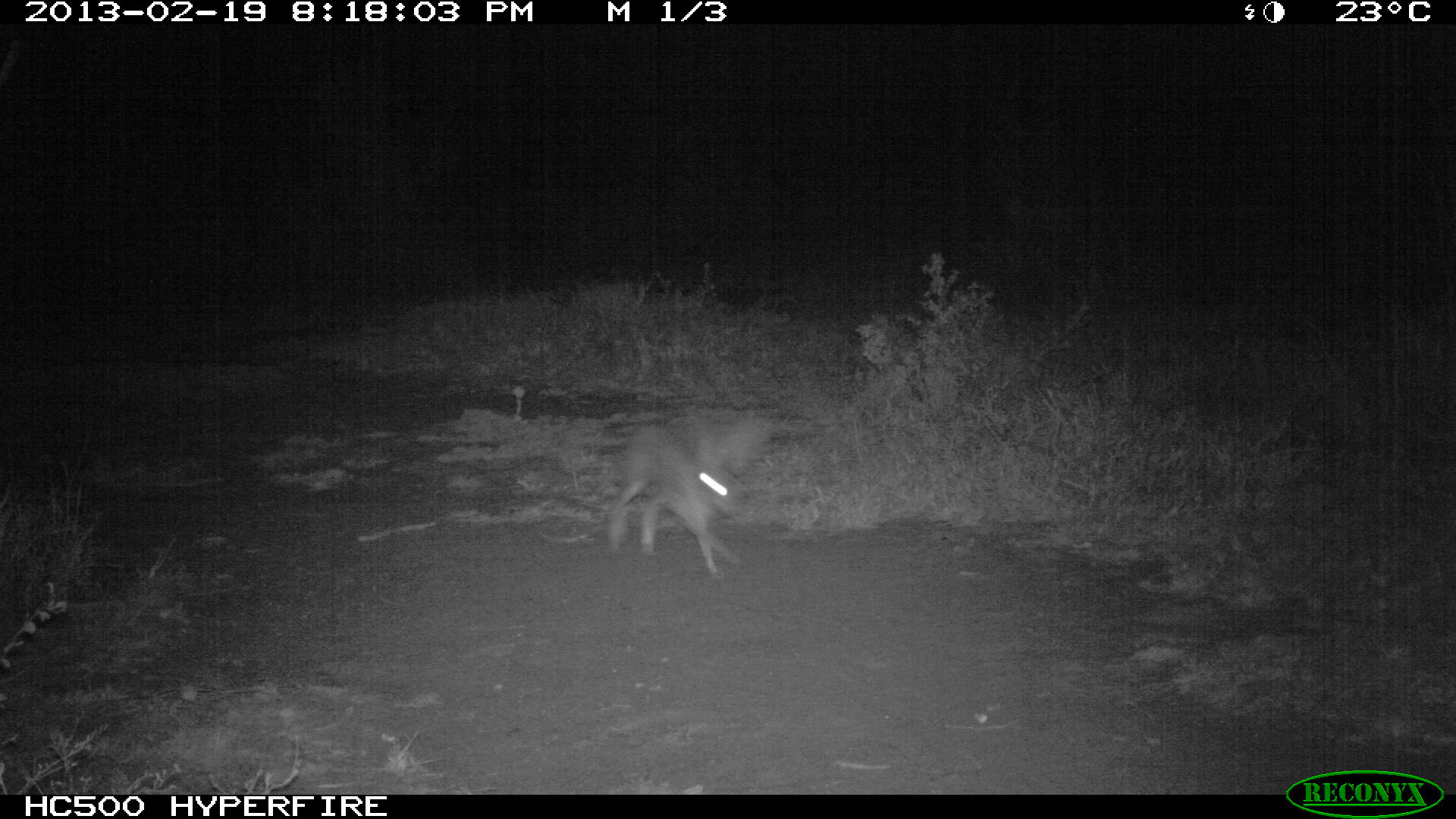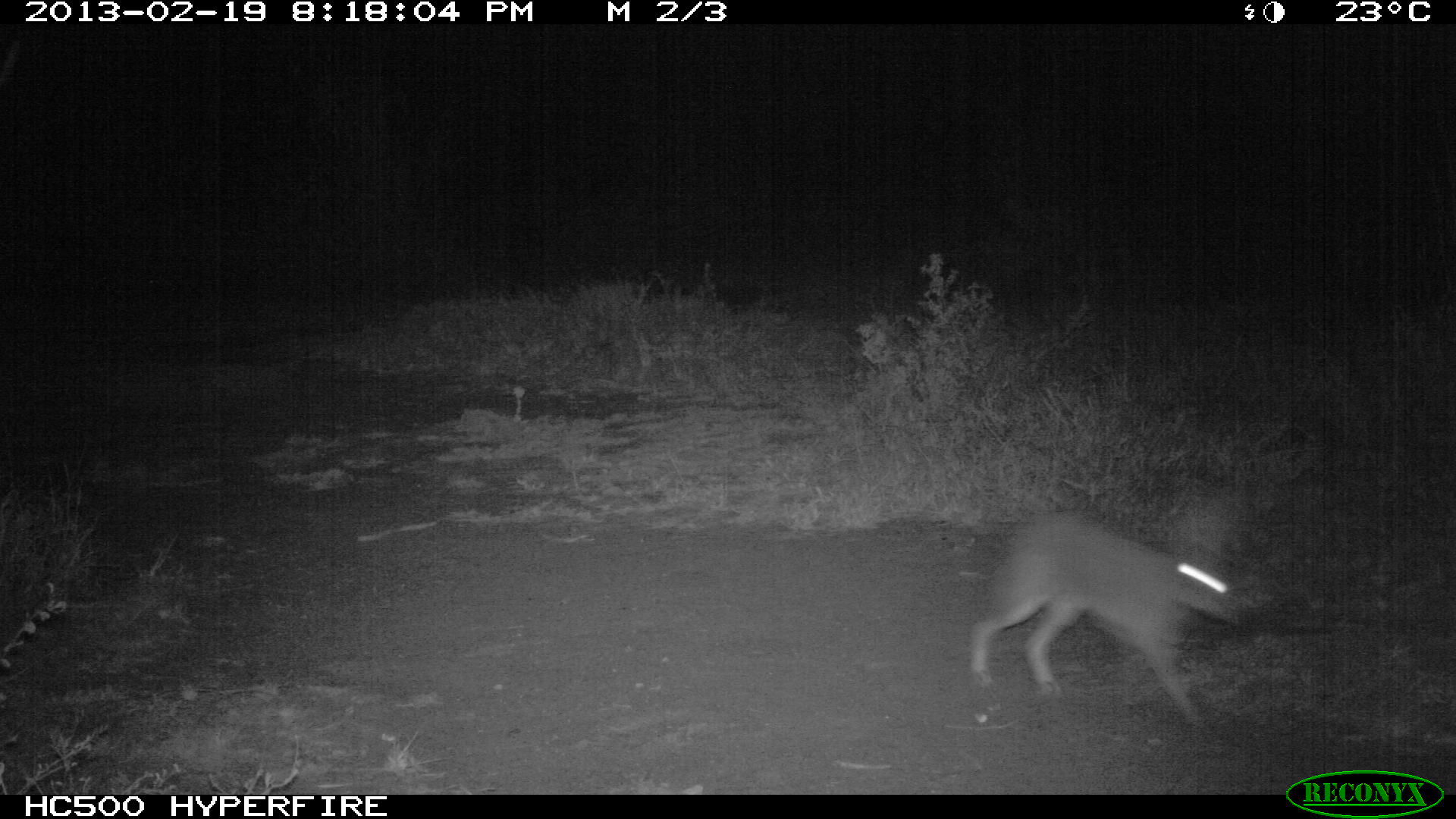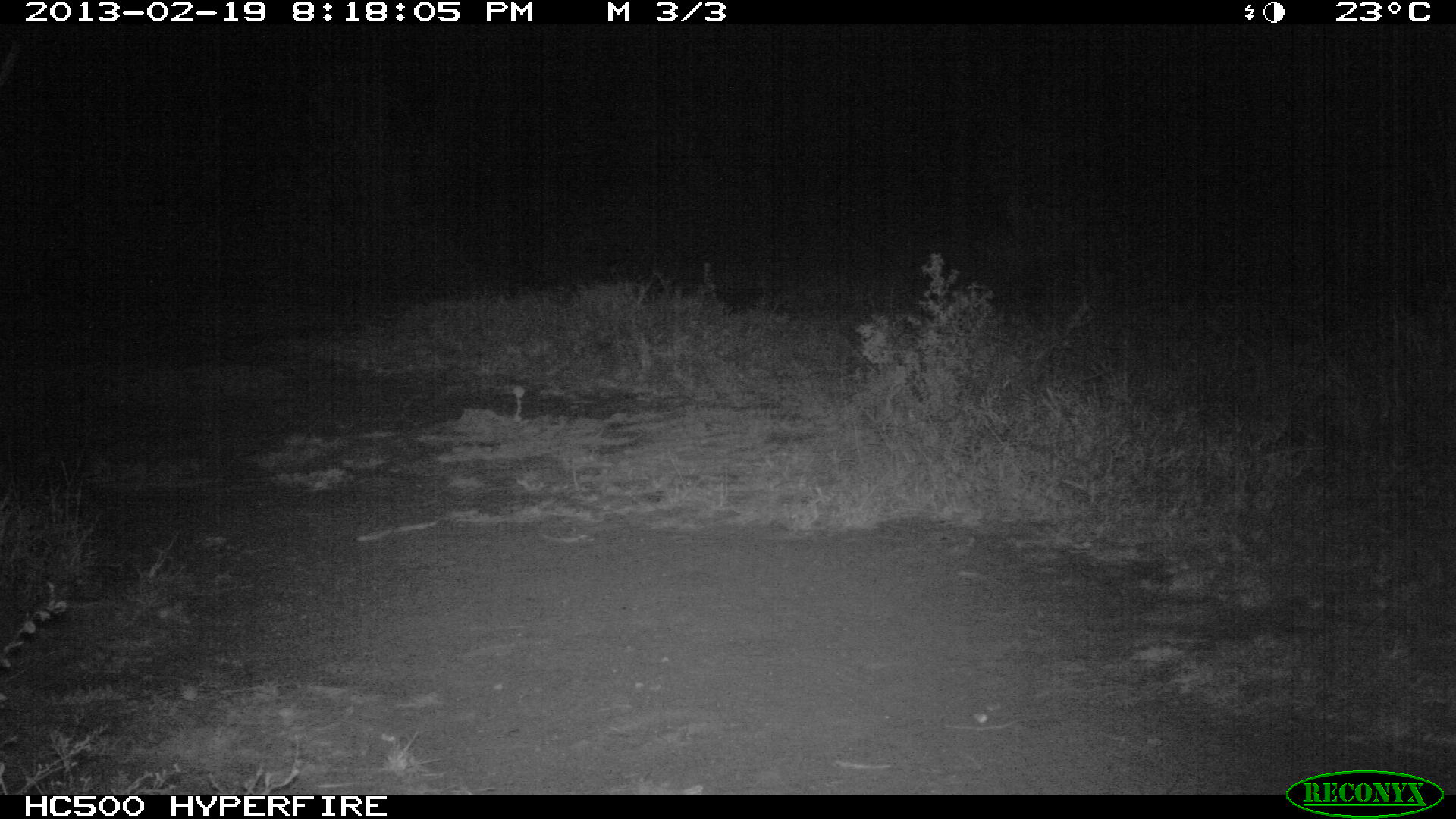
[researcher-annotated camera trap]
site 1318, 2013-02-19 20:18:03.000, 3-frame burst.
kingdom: Animalia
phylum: Chordata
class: Mammalia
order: Lagomorpha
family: Leporidae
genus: Lepus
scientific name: Lepus saxatilis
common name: scrub hare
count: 1